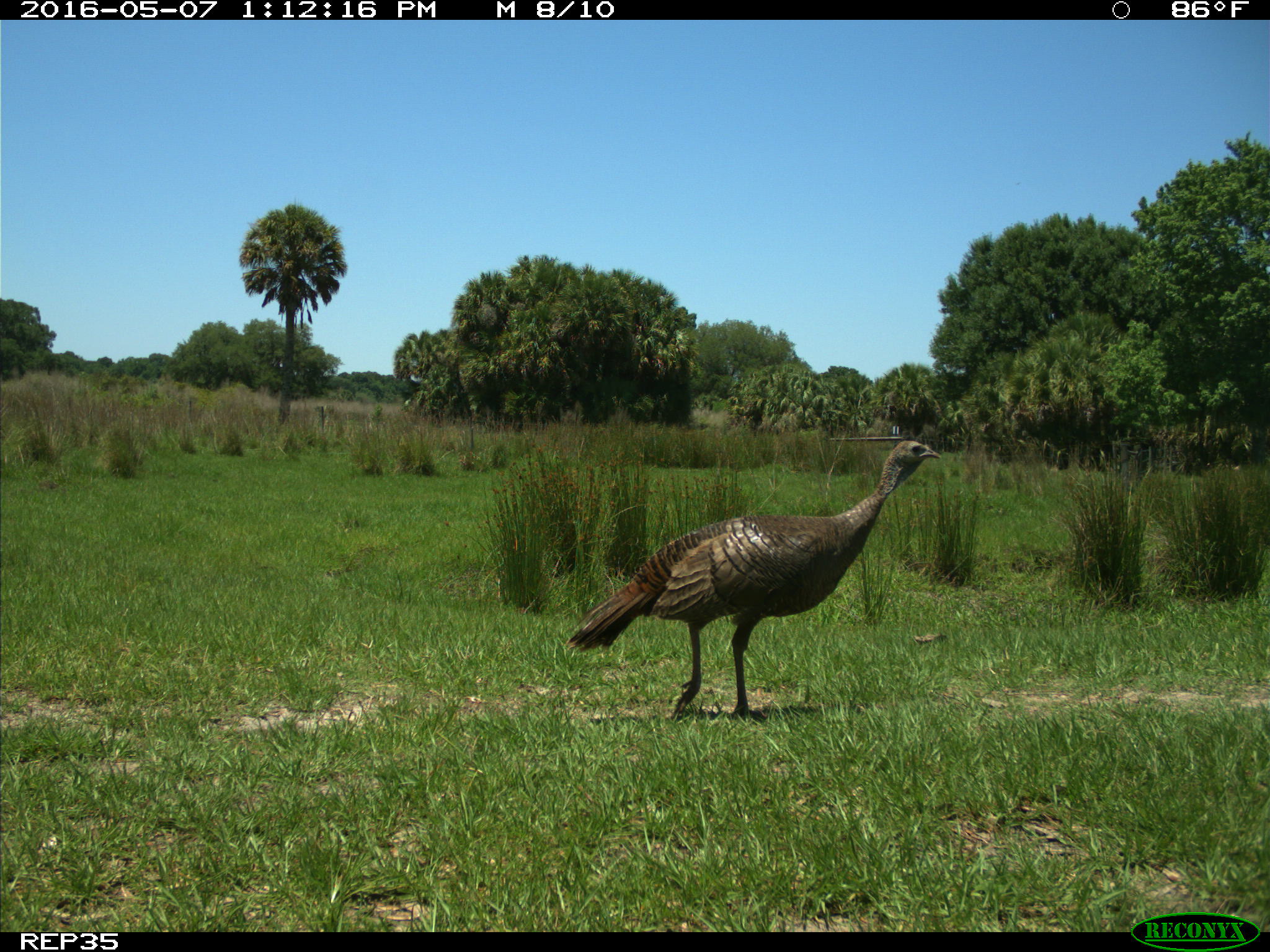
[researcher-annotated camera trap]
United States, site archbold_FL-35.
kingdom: Animalia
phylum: Chordata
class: Aves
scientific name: Aves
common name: birds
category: unidentified bird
Unidentified bird (birds) (Aves).